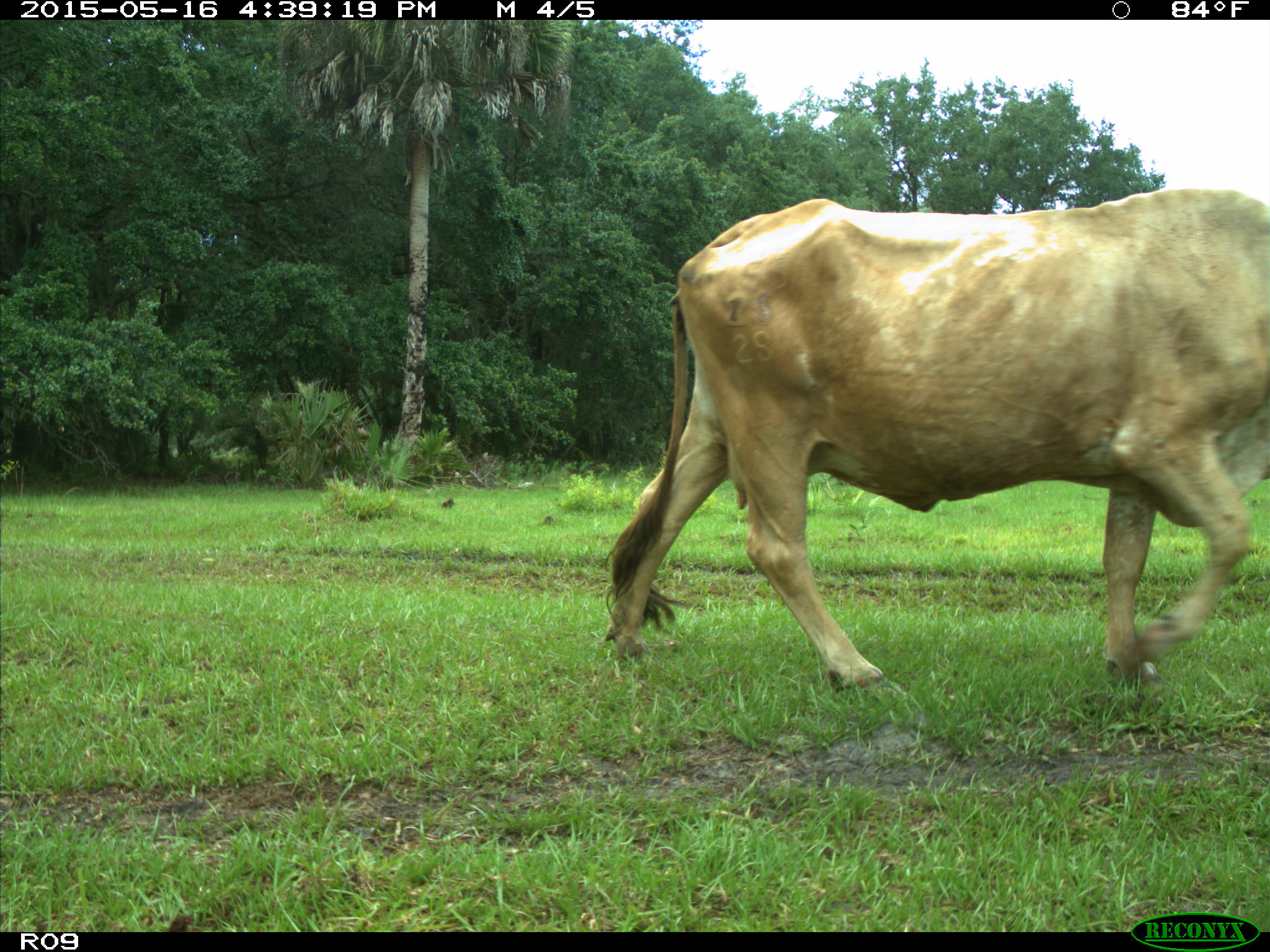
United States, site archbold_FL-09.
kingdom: Animalia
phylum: Chordata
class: Mammalia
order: Artiodactyla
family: Bovidae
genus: Bos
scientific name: Bos taurus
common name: domestic cow